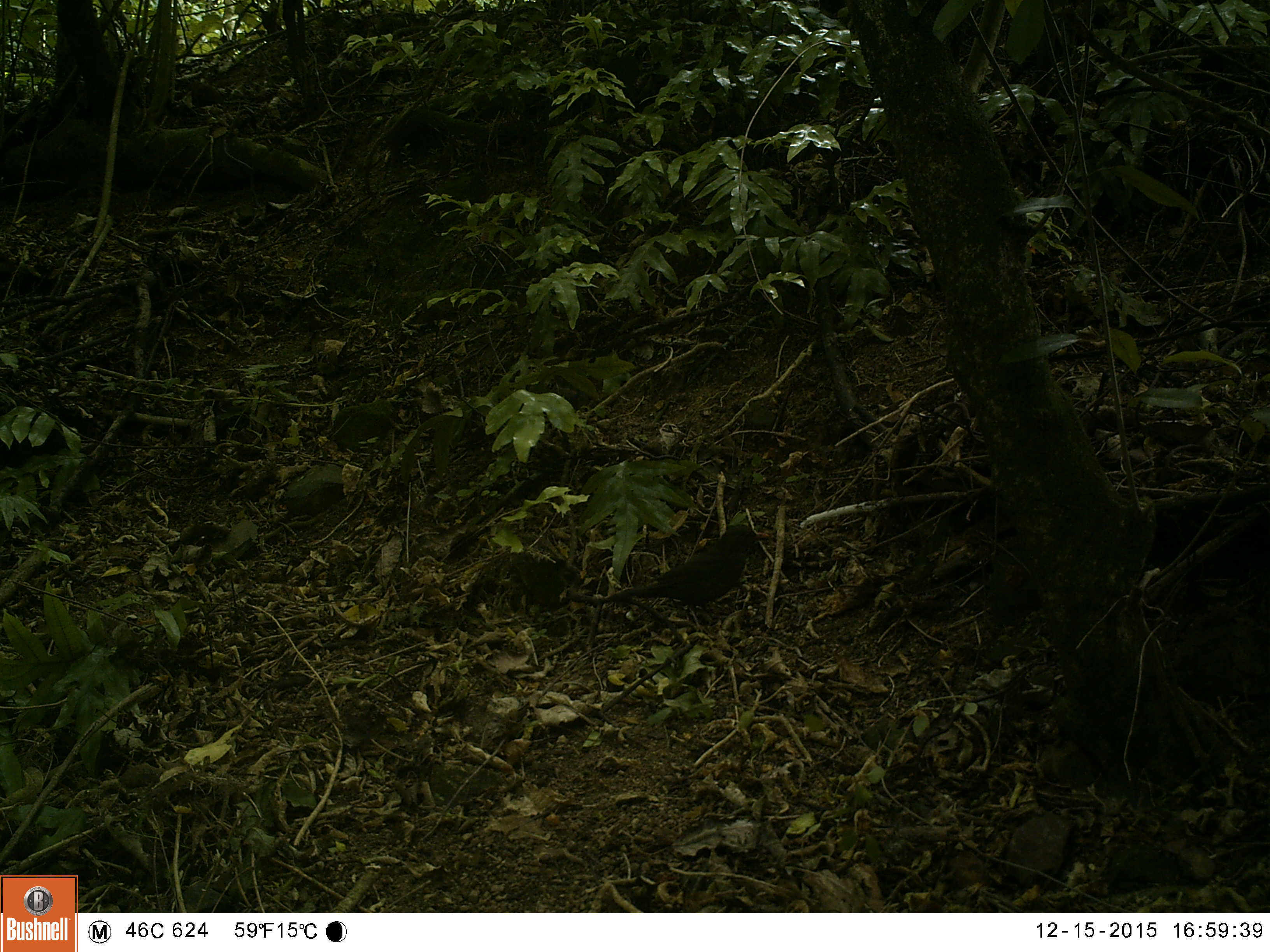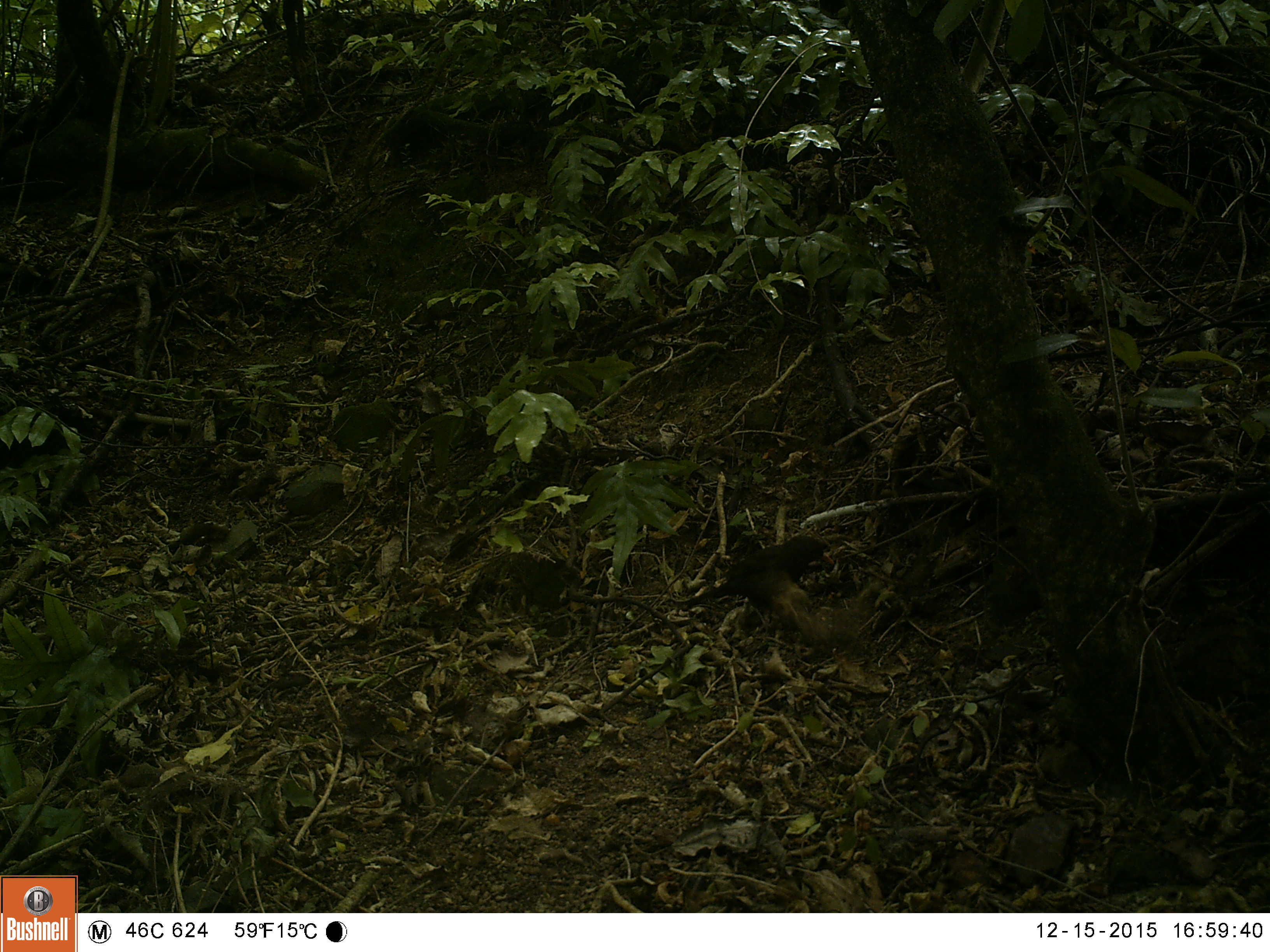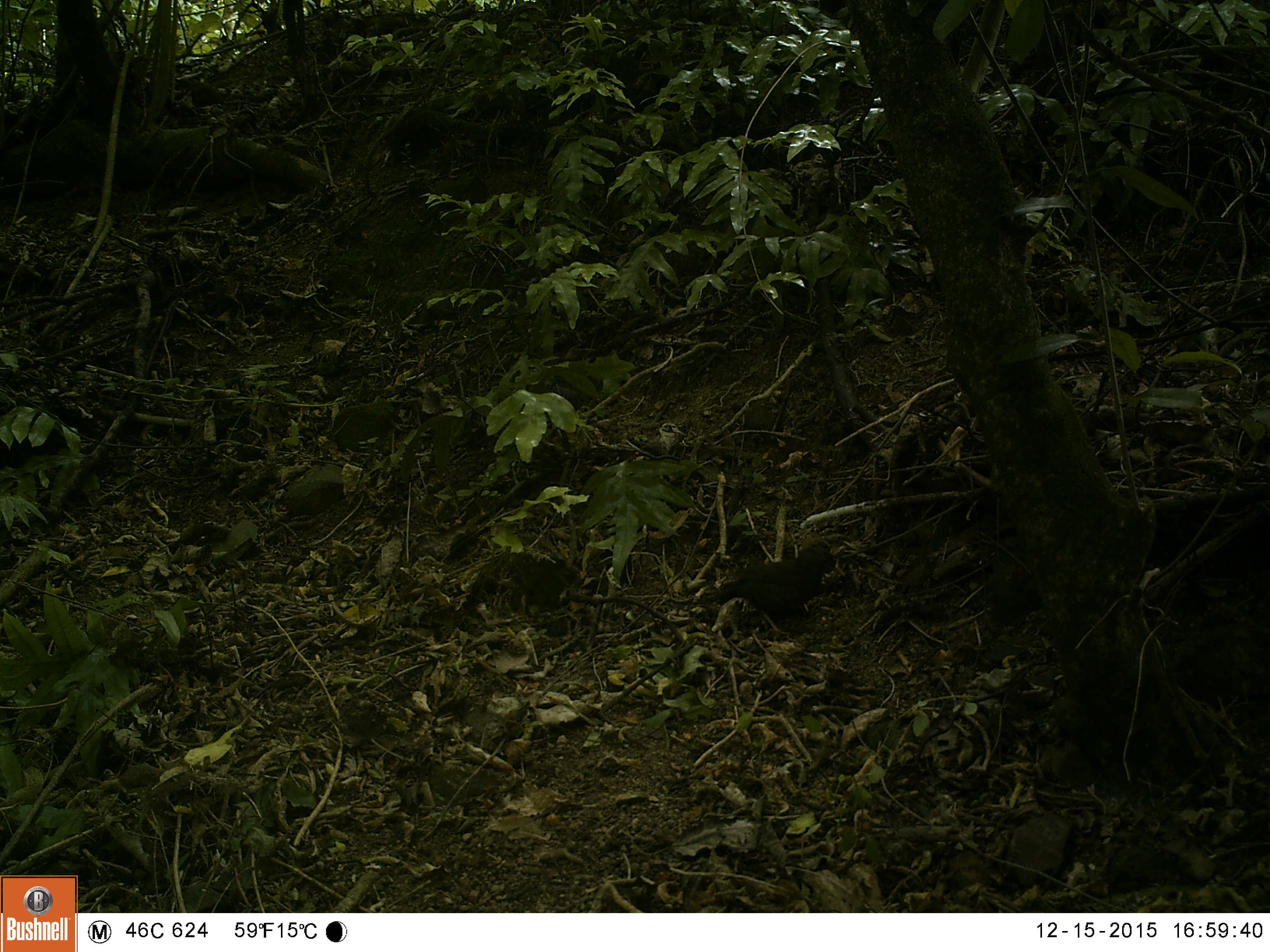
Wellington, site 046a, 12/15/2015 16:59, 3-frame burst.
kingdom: Animalia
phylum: Chordata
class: Aves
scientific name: Aves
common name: bird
Bird (Aves).